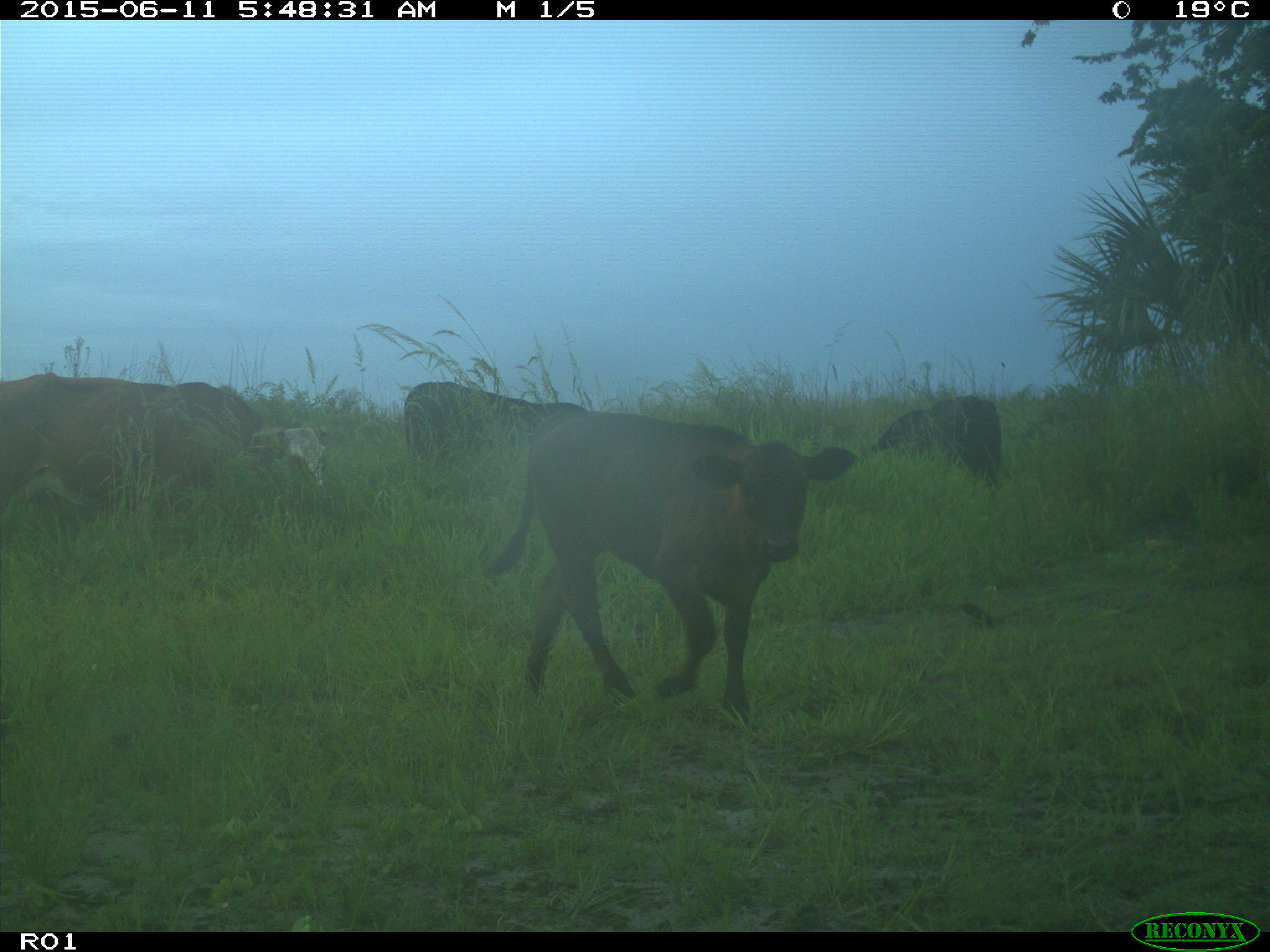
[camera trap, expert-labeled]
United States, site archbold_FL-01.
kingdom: Animalia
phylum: Chordata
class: Mammalia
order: Artiodactyla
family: Bovidae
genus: Bos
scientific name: Bos taurus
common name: domestic cow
Bos taurus (domestic cow).